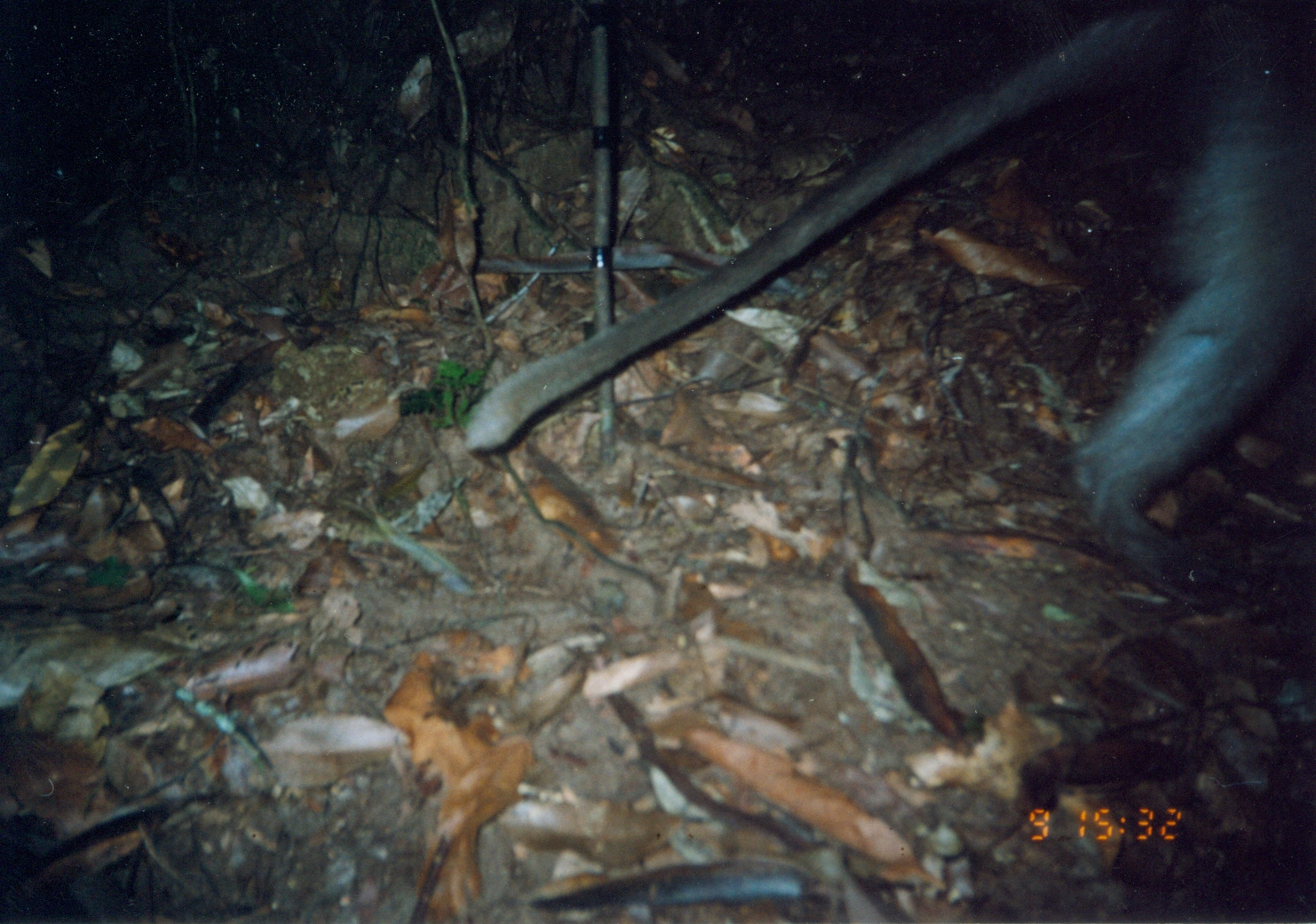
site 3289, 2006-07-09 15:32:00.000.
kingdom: Animalia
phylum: Chordata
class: Mammalia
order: Primates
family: Cercopithecidae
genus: Cercocebus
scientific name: Cercocebus sanjei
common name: sanje mangabey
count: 1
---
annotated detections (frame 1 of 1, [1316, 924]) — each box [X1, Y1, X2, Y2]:
cercocebus sanjei: [462, 1, 1314, 615]